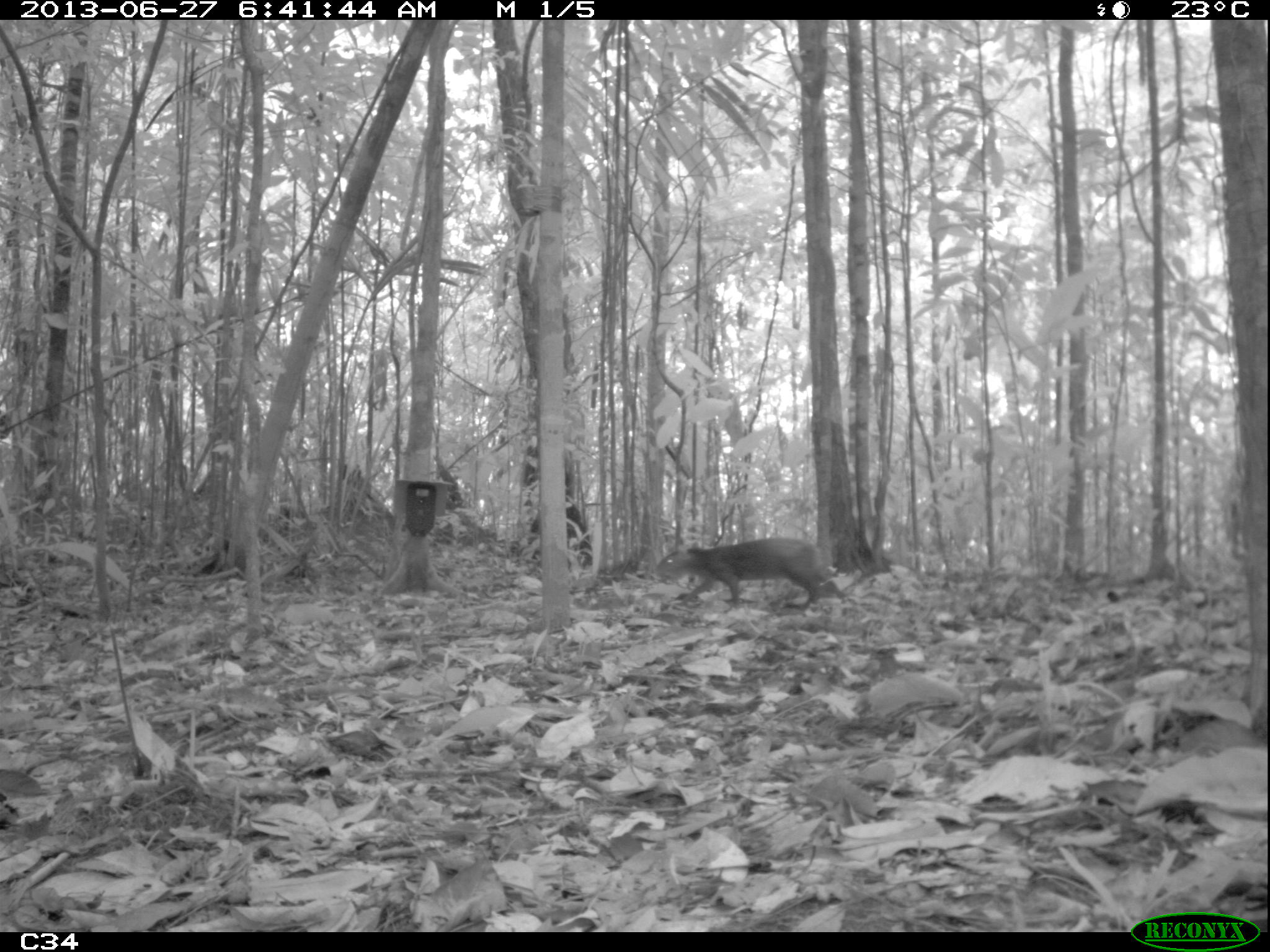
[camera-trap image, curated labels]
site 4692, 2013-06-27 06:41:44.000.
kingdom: Animalia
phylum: Chordata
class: Mammalia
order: Rodentia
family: Dasyproctidae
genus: Dasyprocta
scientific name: Dasyprocta leporina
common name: red-rumped agouti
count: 1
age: adult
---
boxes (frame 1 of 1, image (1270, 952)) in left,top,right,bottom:
dasyprocta leporina: 651,535,847,610